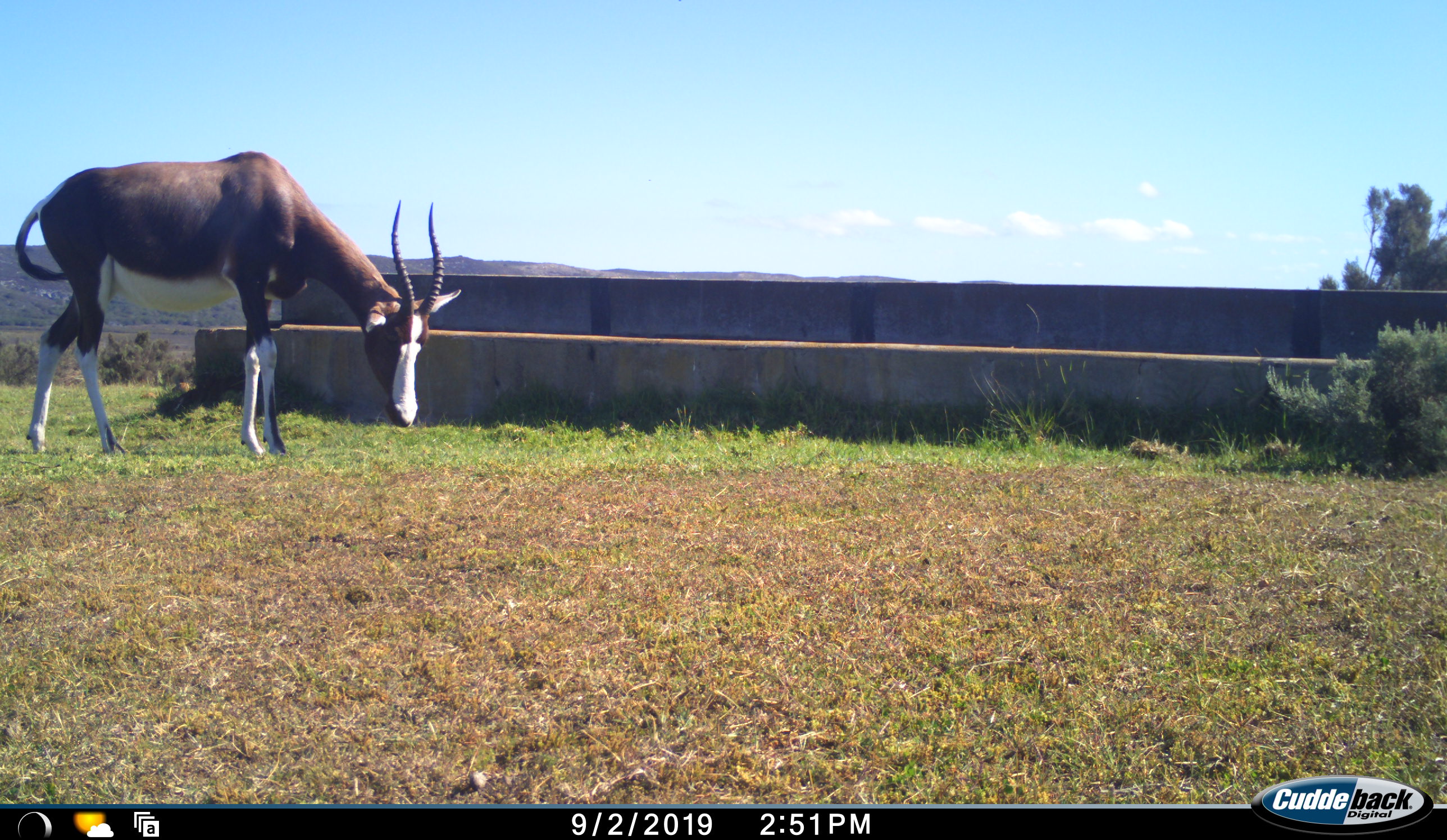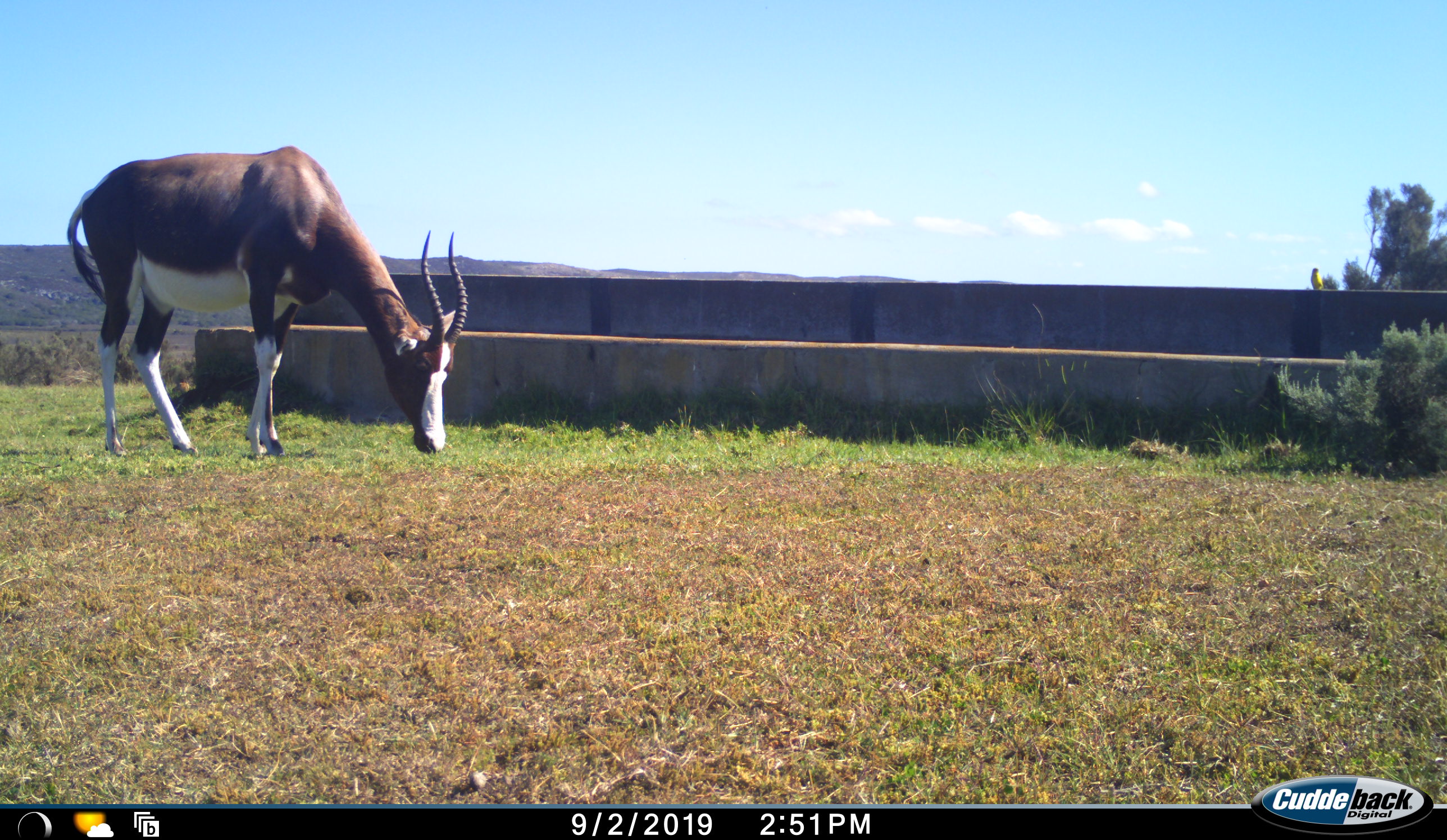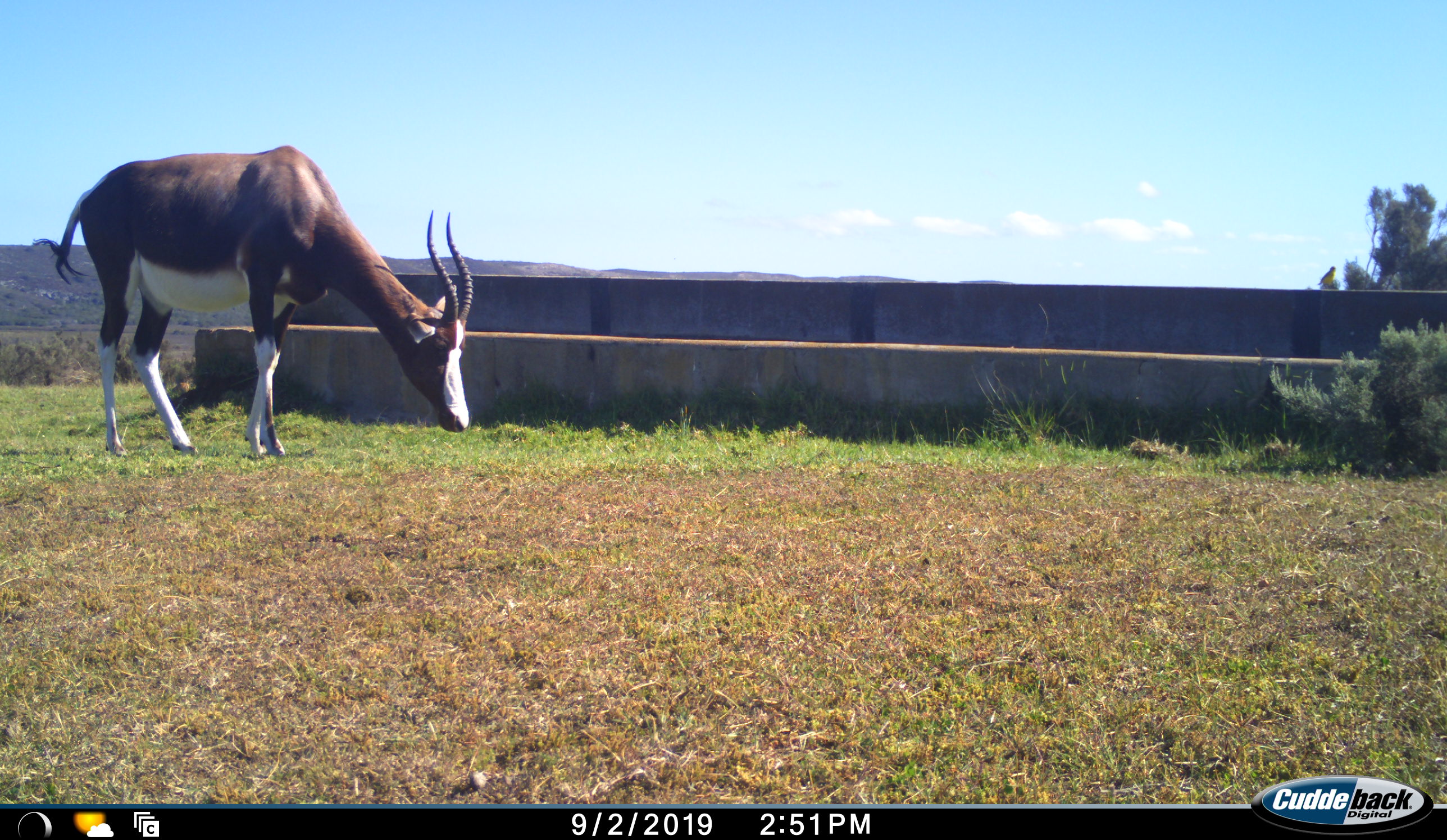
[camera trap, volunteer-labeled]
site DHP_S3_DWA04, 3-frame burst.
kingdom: Animalia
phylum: Chordata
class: Mammalia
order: Artiodactyla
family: Bovidae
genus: Damaliscus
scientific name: Damaliscus pygargus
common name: bontebok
Bontebok (Damaliscus pygargus), count 1. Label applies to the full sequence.